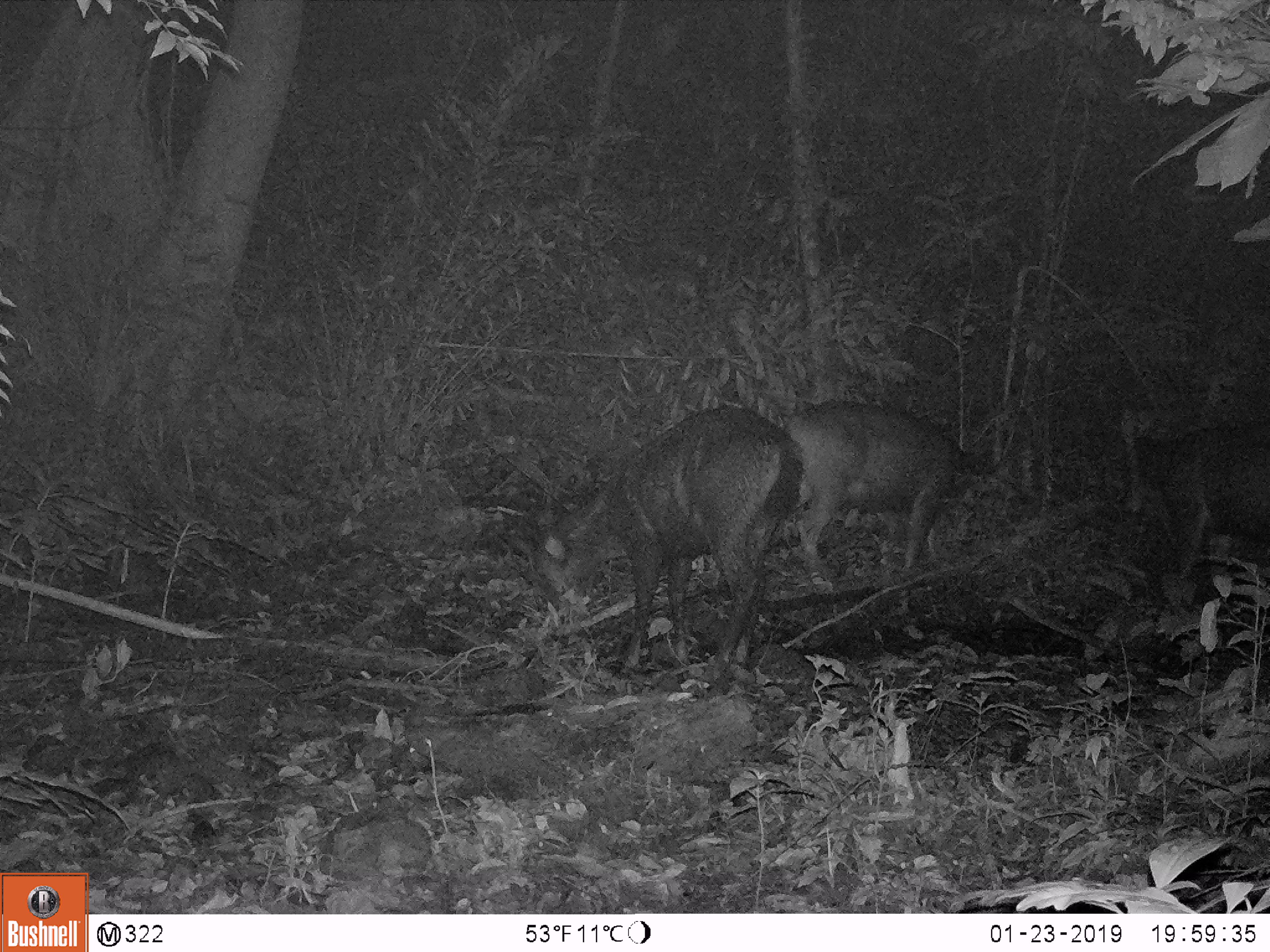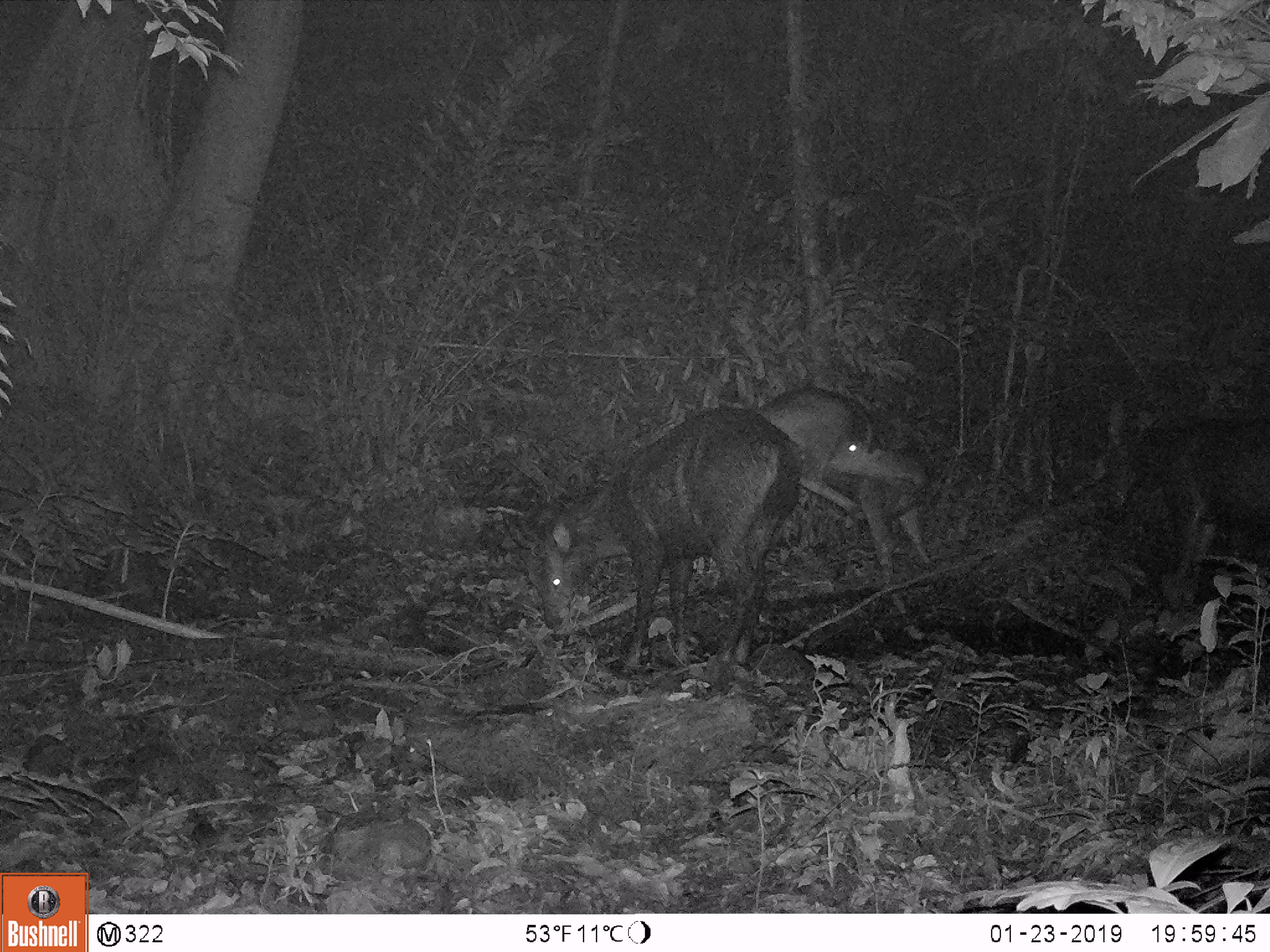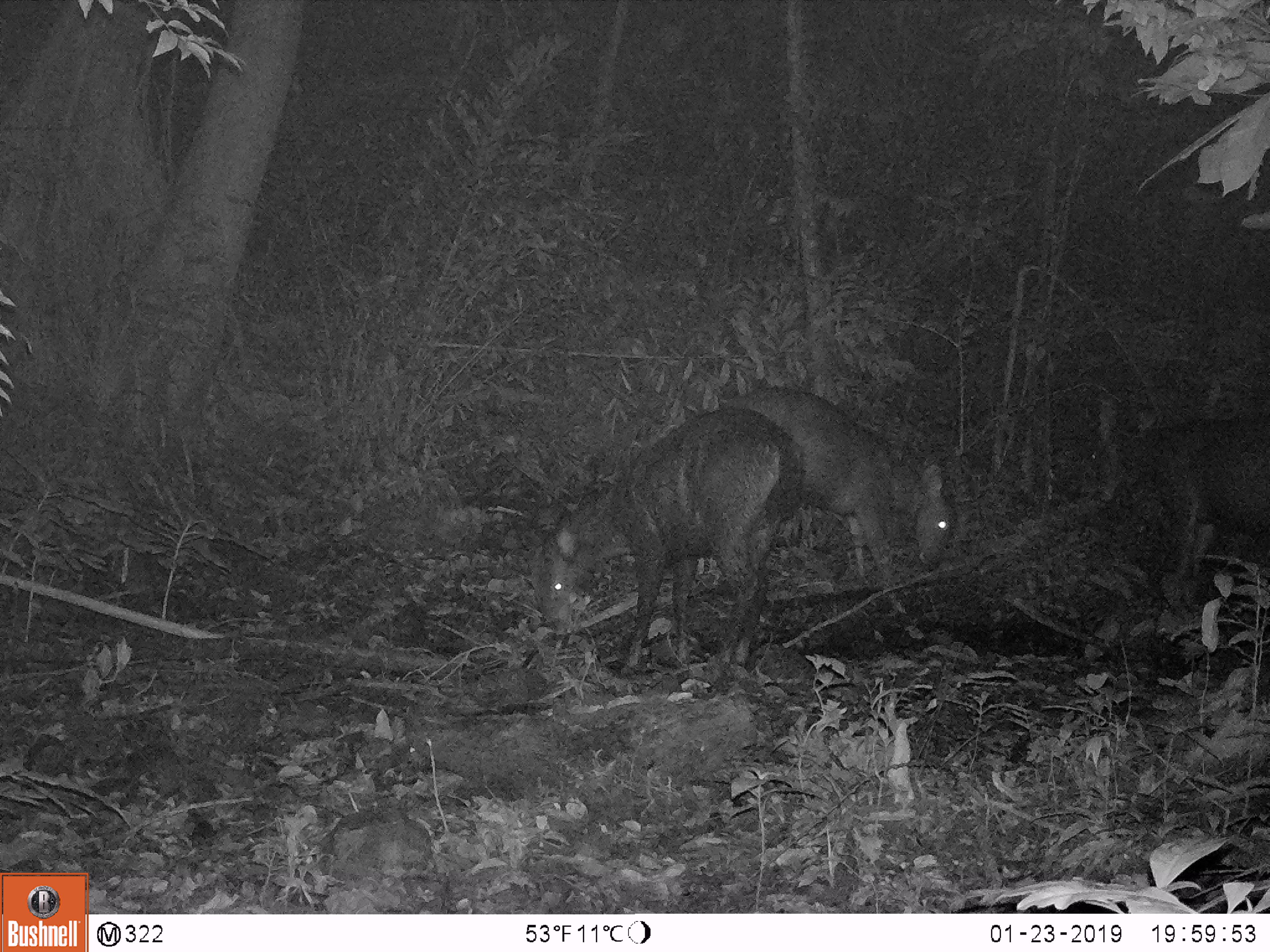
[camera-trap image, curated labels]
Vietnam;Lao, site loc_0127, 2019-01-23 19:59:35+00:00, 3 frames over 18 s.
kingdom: Animalia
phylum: Chordata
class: Mammalia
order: Artiodactyla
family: Cervidae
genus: Rusa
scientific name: Rusa unicolor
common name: sambar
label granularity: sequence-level